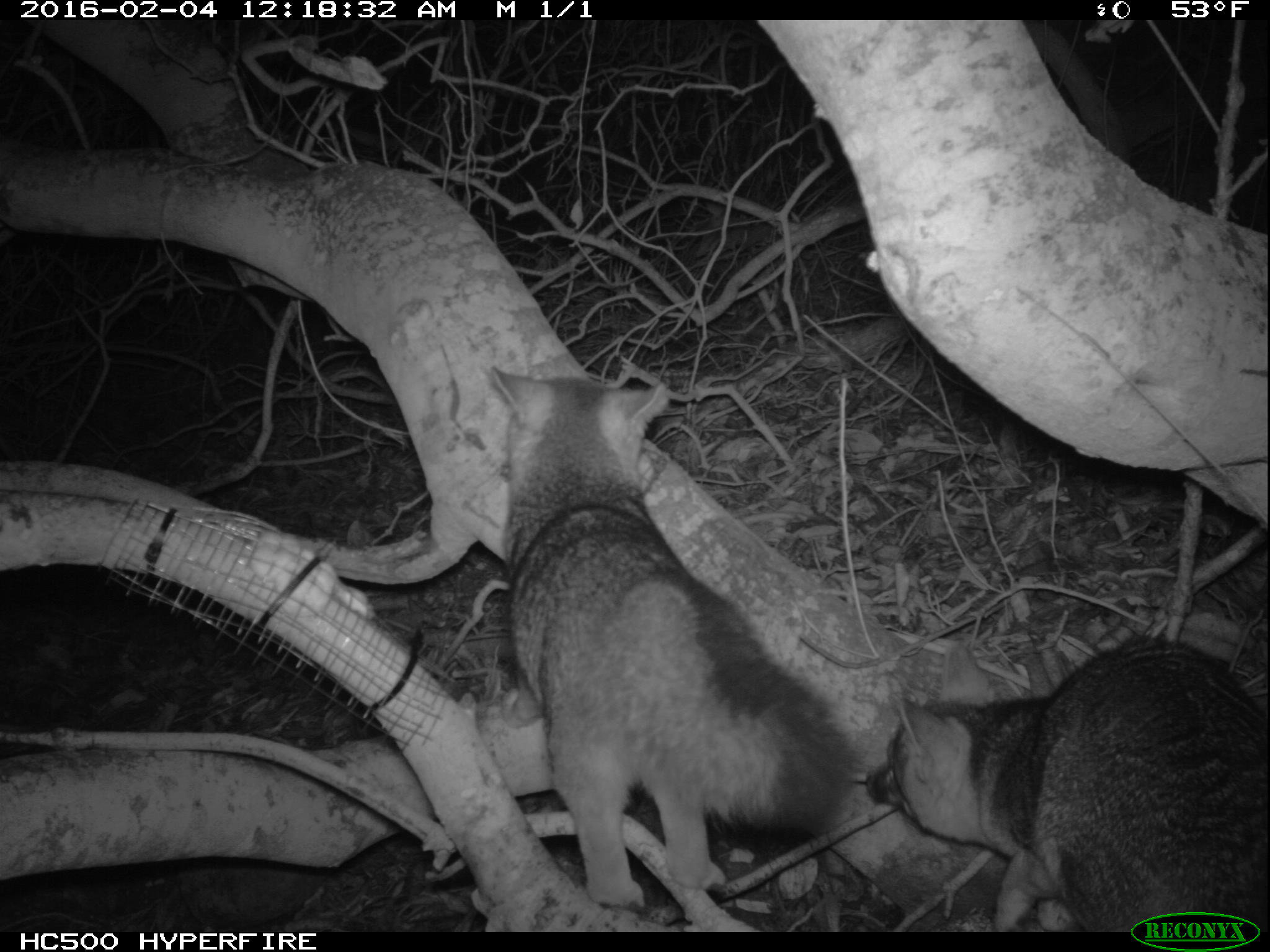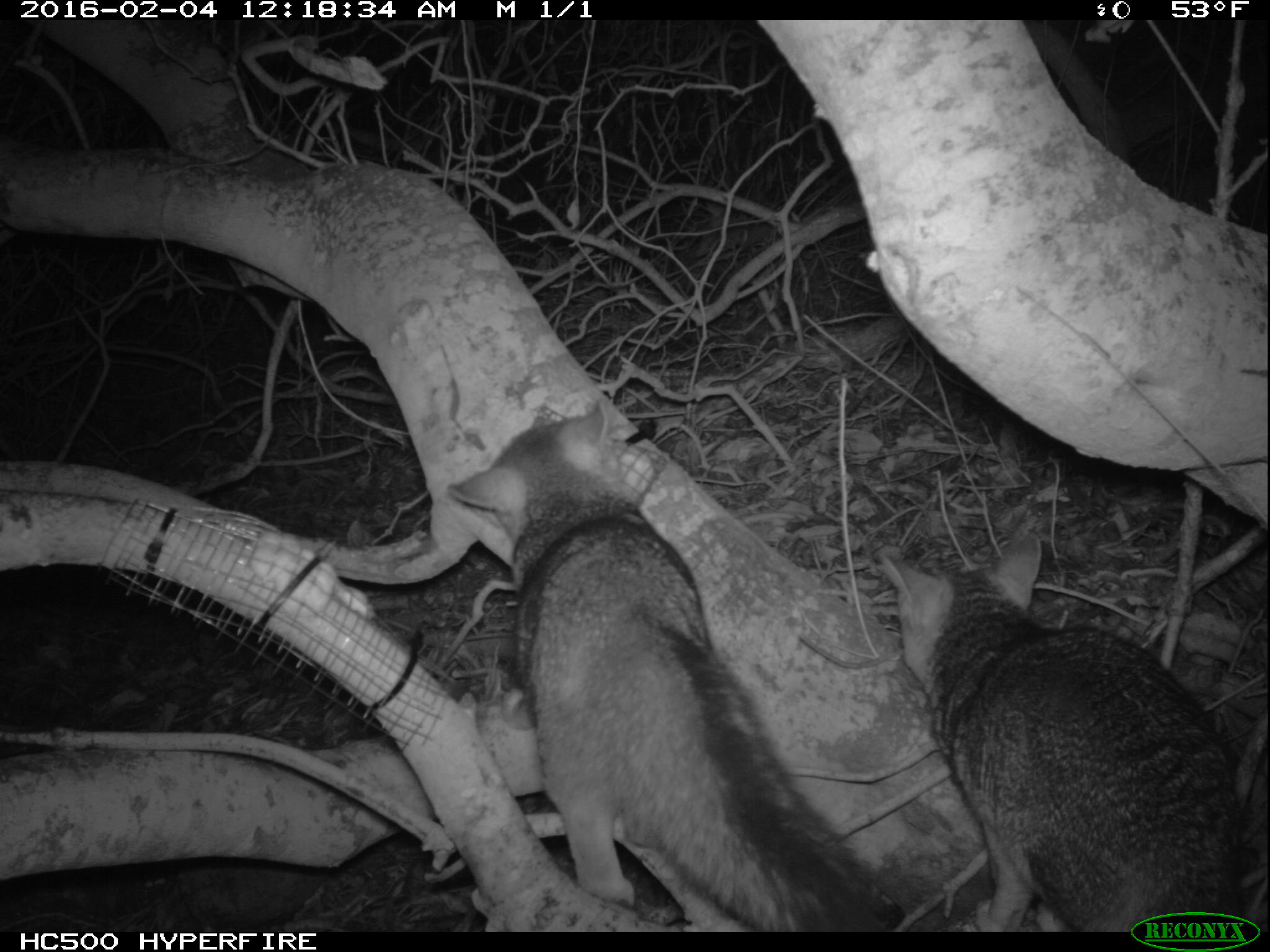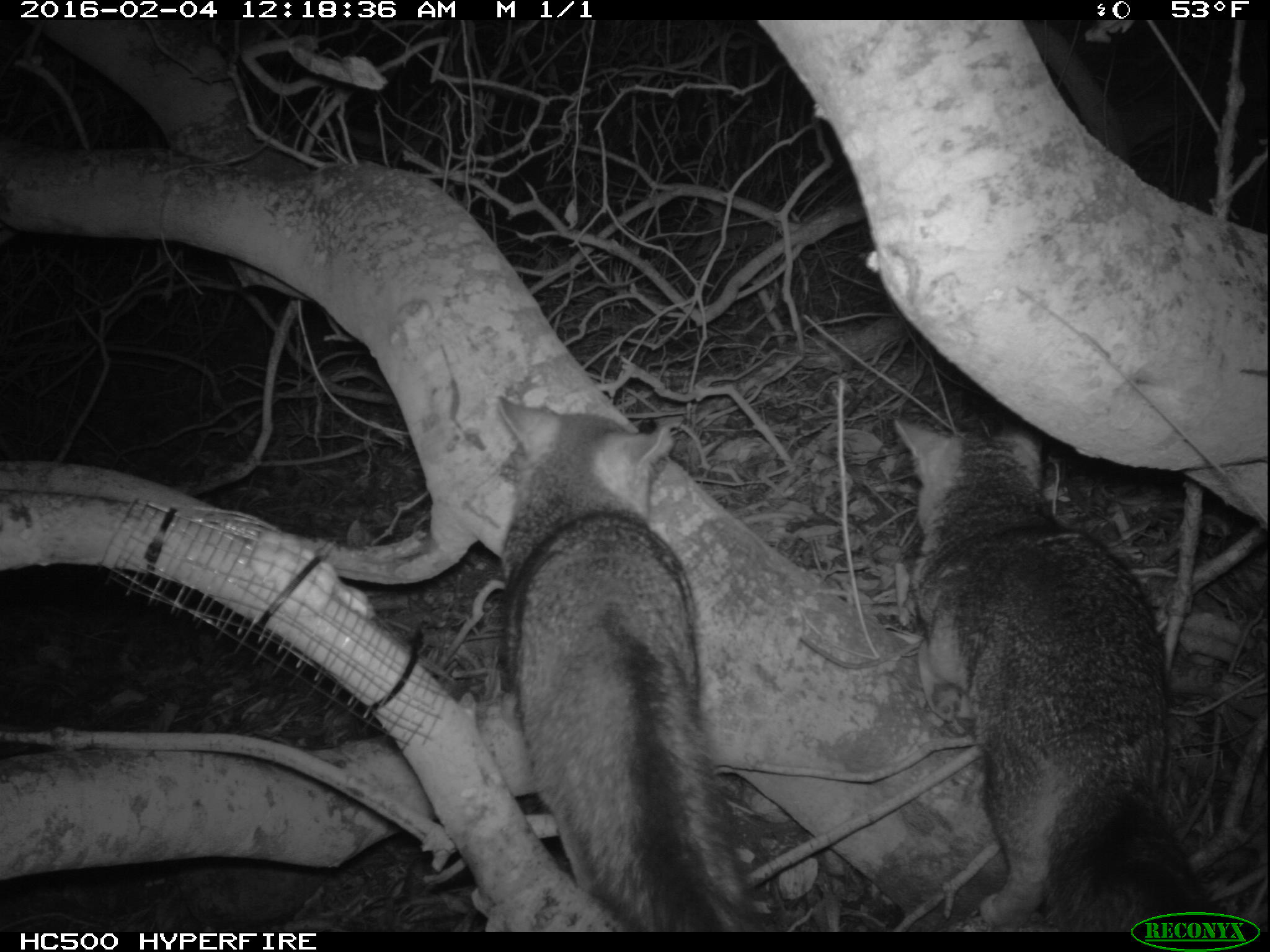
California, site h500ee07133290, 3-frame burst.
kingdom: Animalia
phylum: Chordata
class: Mammalia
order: Carnivora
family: Canidae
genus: Urocyon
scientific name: Urocyon littoralis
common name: island fox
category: fox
Fox (island fox) (Urocyon littoralis).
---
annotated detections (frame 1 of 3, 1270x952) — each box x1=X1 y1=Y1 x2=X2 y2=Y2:
fox: x1=489 y1=368 x2=856 y2=910; x1=864 y1=633 x2=1269 y2=933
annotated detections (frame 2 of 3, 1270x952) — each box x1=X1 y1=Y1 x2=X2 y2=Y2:
fox: x1=447 y1=402 x2=886 y2=932; x1=881 y1=532 x2=1250 y2=931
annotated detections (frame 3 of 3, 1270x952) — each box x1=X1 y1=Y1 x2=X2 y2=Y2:
fox: x1=892 y1=416 x2=1230 y2=929; x1=499 y1=398 x2=766 y2=929